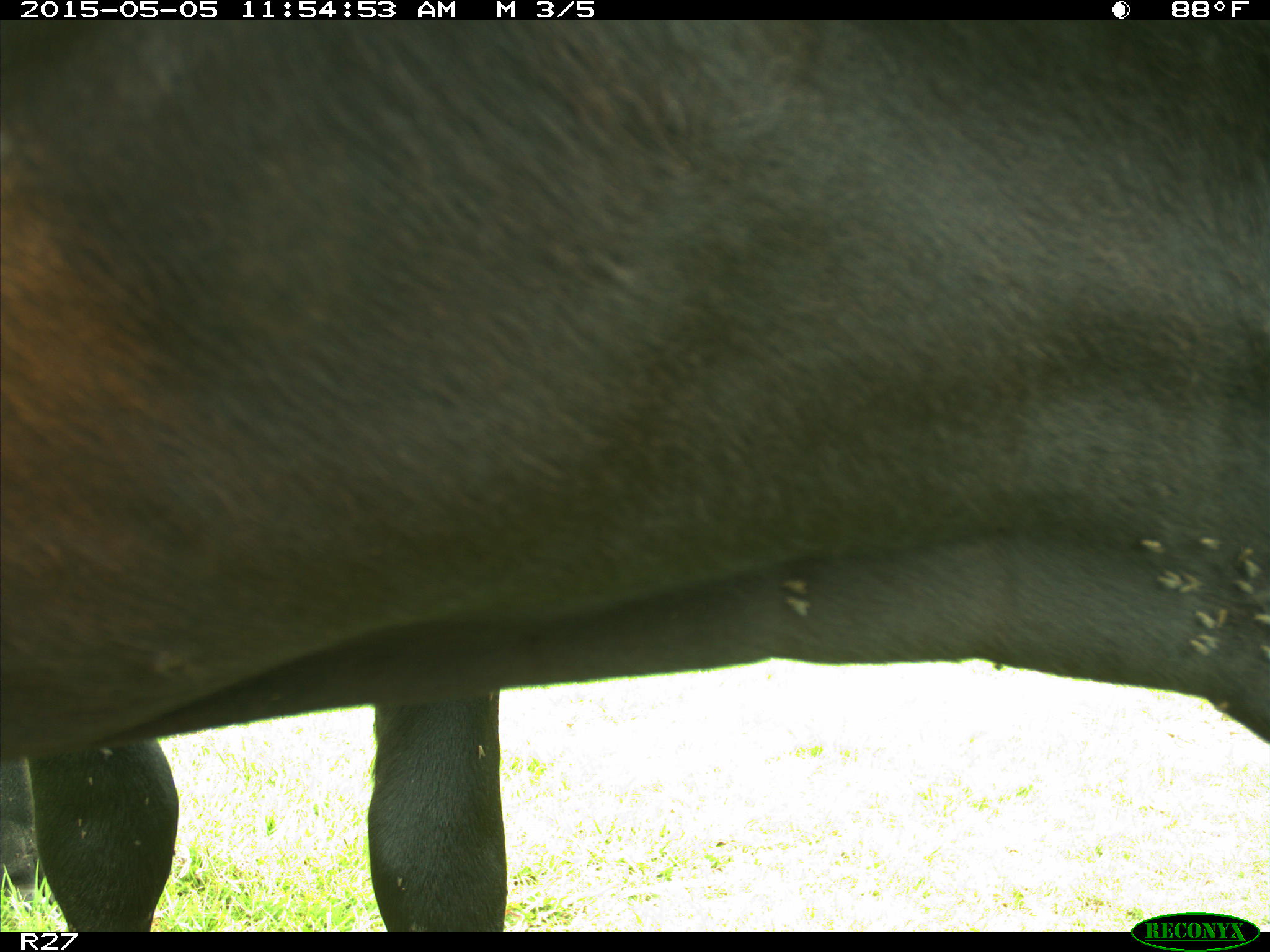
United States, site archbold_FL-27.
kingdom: Animalia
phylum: Chordata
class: Mammalia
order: Artiodactyla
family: Bovidae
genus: Bos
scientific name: Bos taurus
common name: domestic cow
Bos taurus (domestic cow).